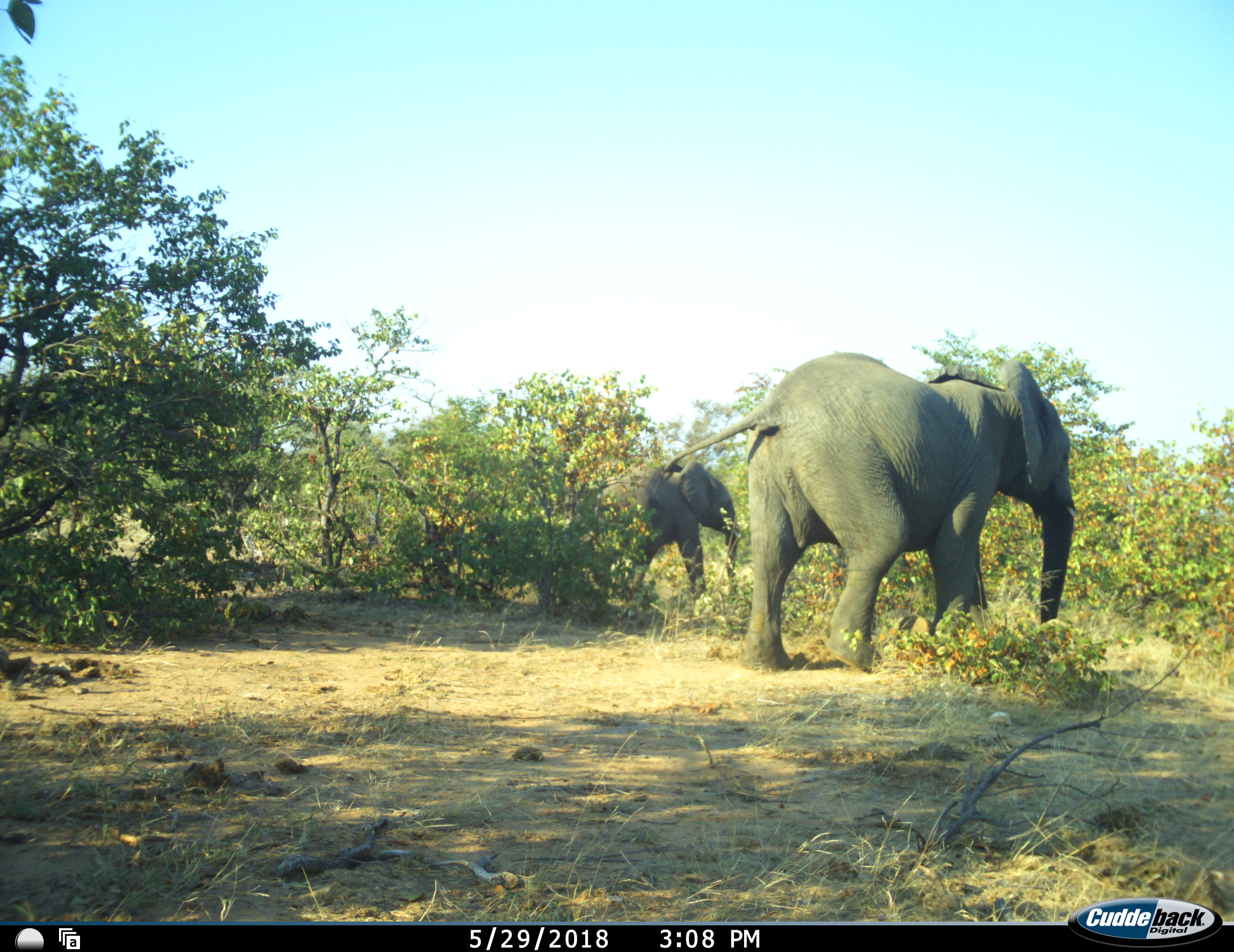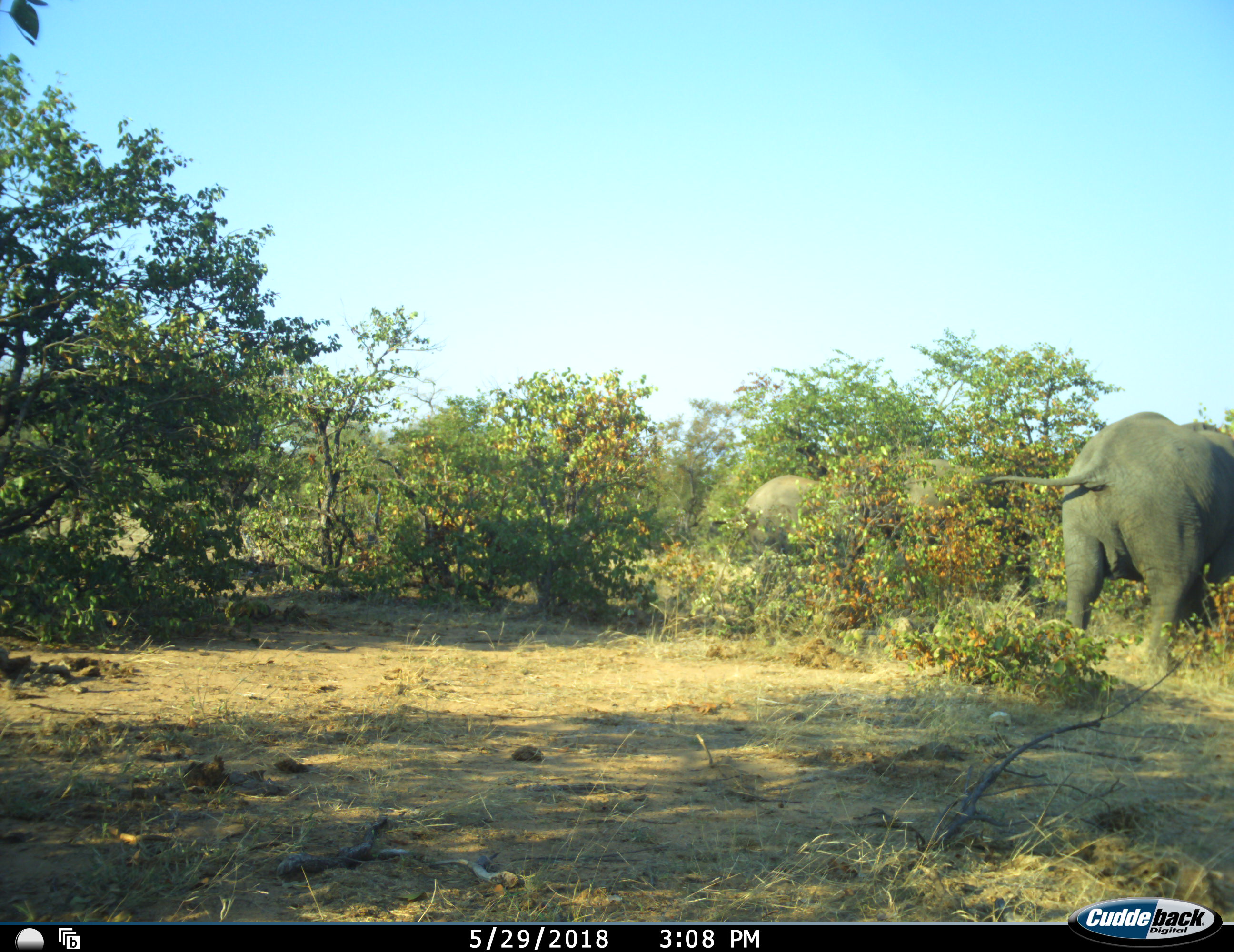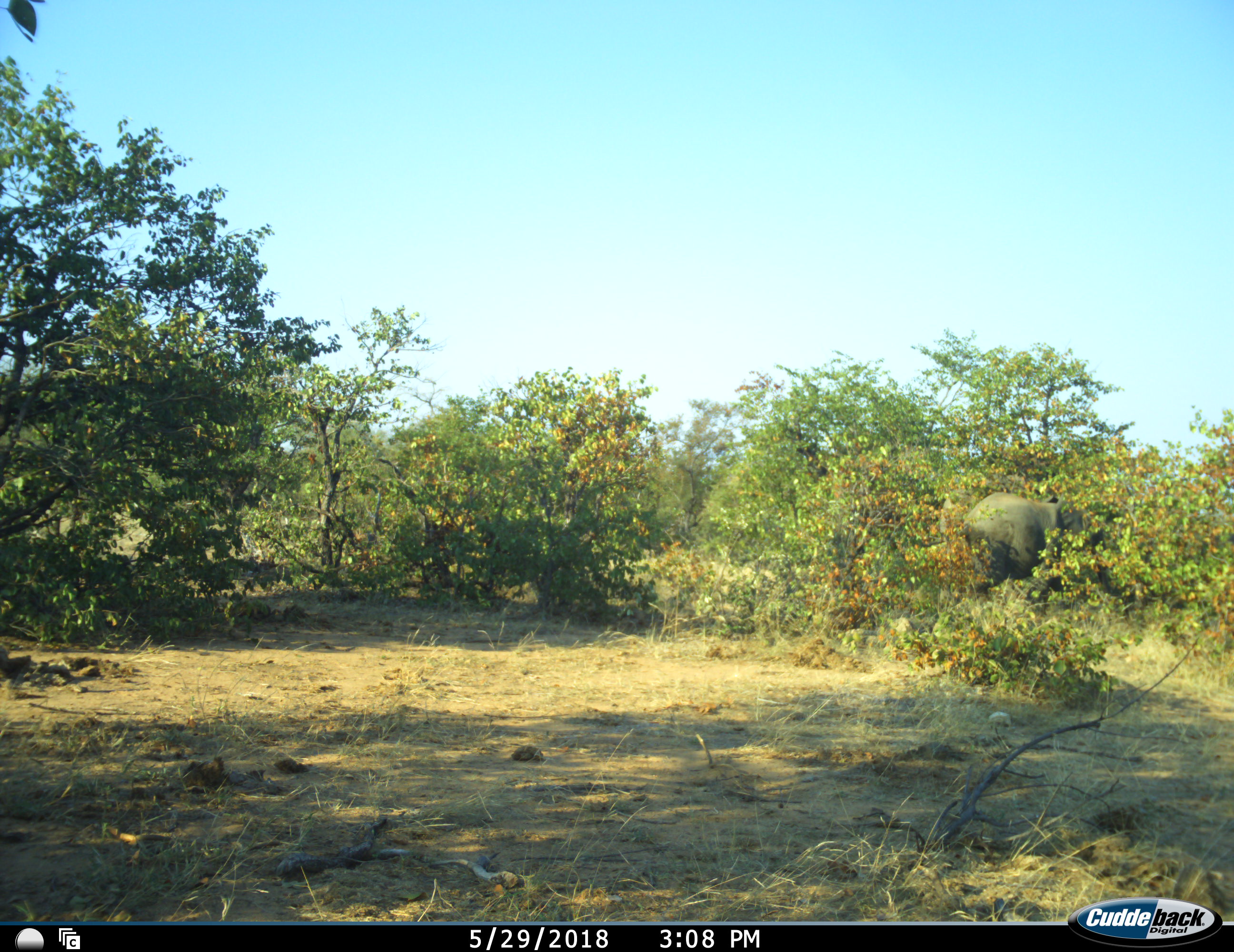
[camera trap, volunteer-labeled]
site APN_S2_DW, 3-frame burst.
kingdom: Animalia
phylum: Chordata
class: Mammalia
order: Proboscidea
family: Elephantidae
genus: Loxodonta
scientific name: Loxodonta africana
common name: african bush elephant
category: elephant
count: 2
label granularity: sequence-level